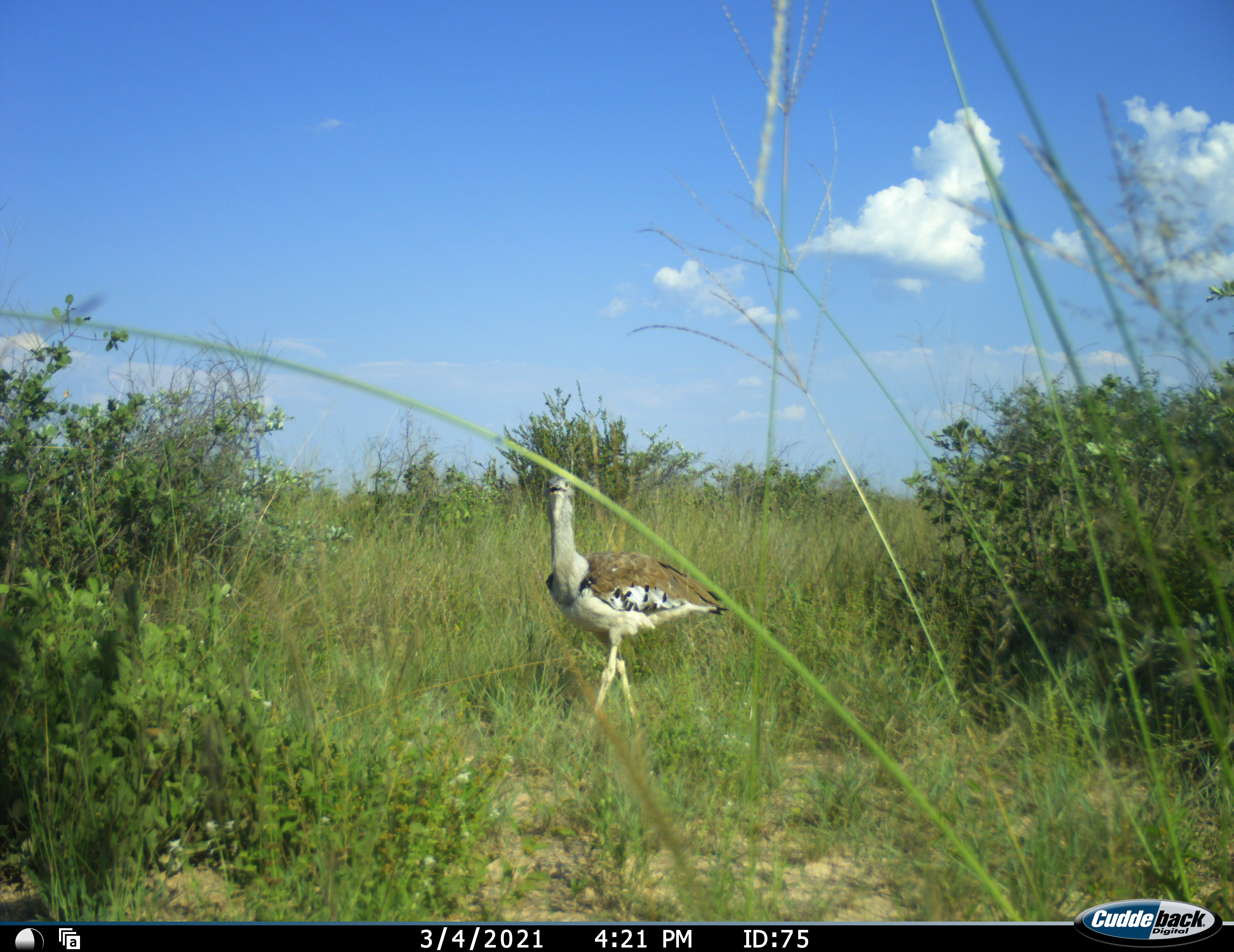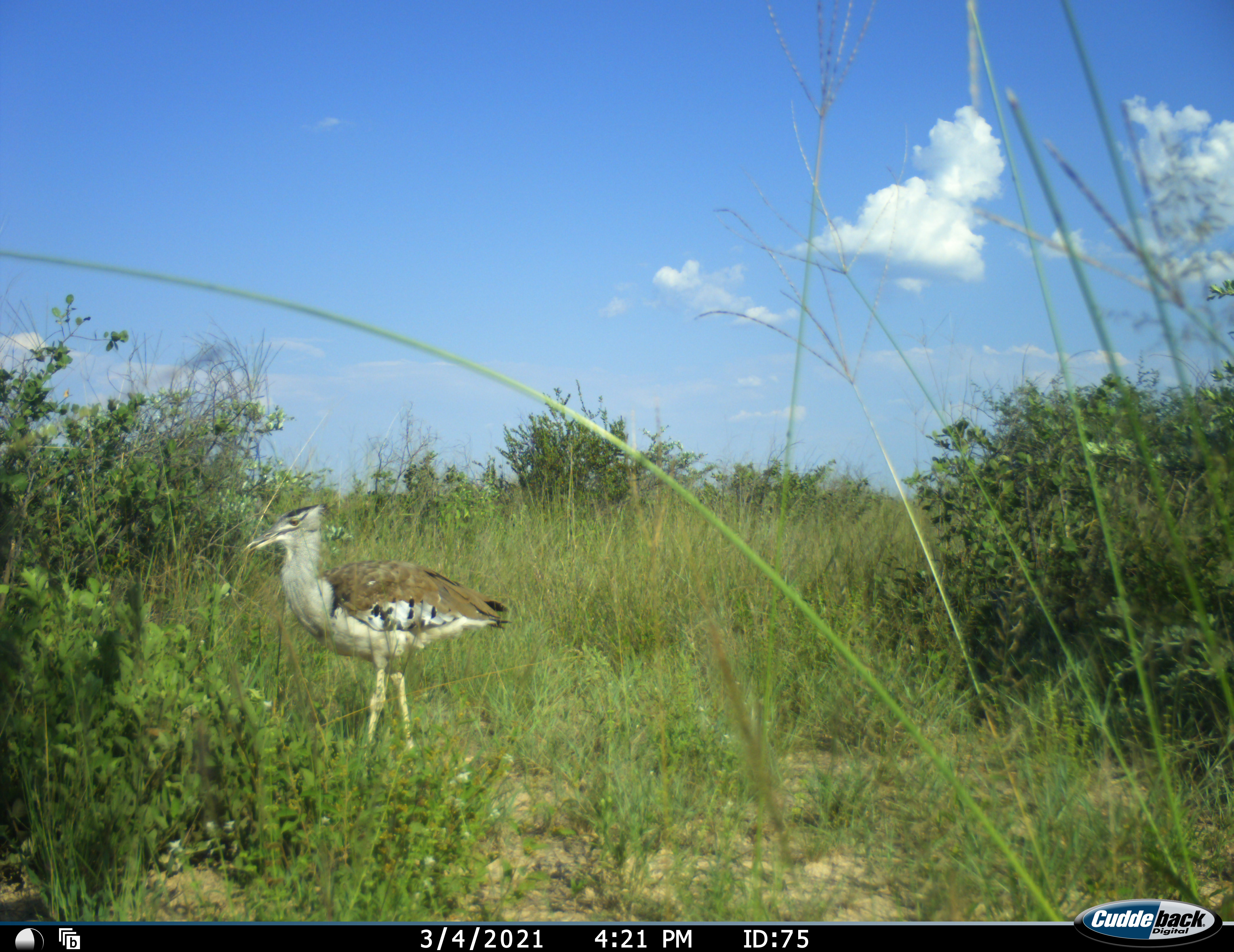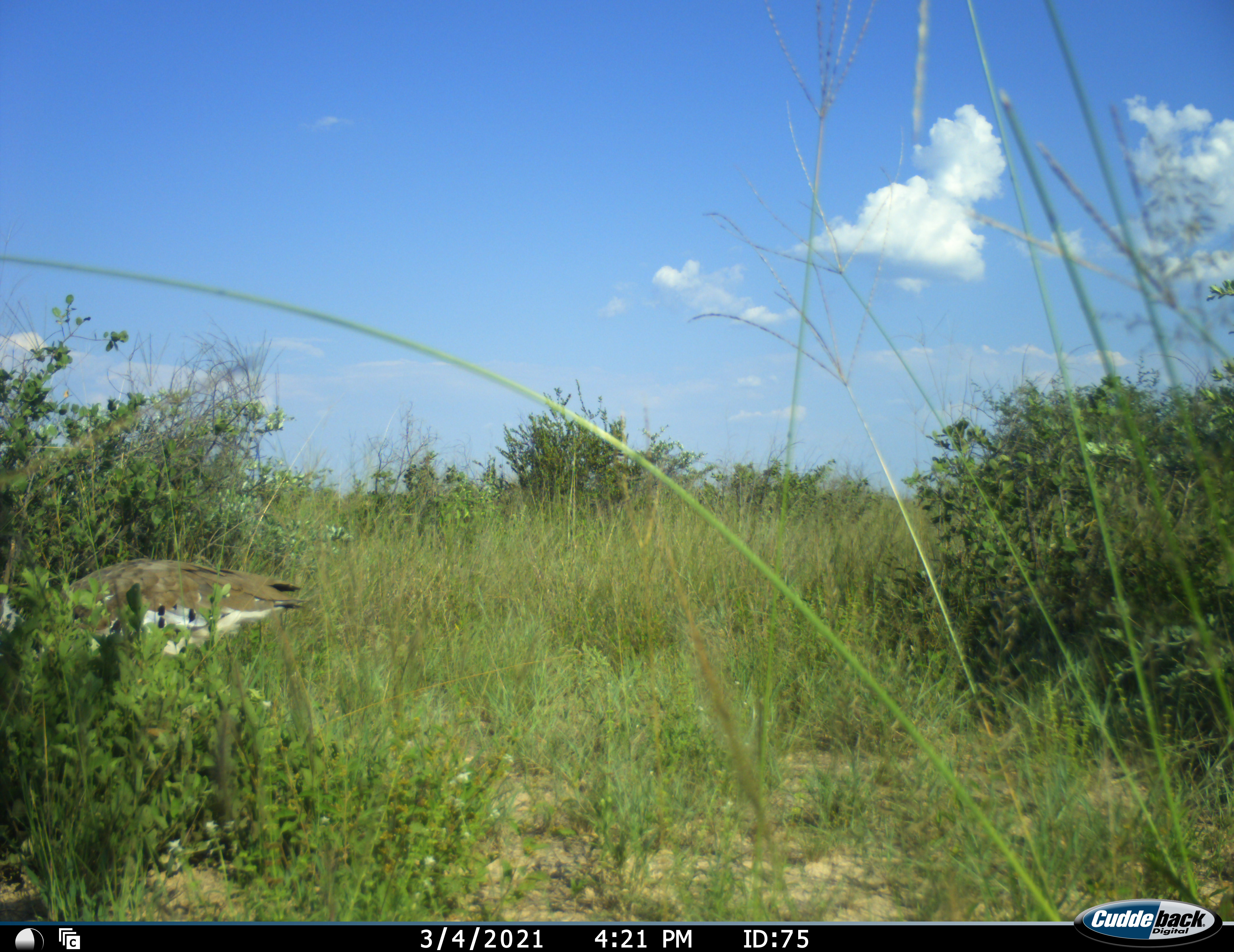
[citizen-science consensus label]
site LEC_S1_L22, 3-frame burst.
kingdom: Animalia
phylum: Chordata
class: Aves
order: Otidiformes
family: Otididae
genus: Ardeotis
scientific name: Ardeotis kori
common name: kori bustard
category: bustardkori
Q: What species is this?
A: Bustardkori (kori bustard) (Ardeotis kori).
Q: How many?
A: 1.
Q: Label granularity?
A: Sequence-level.